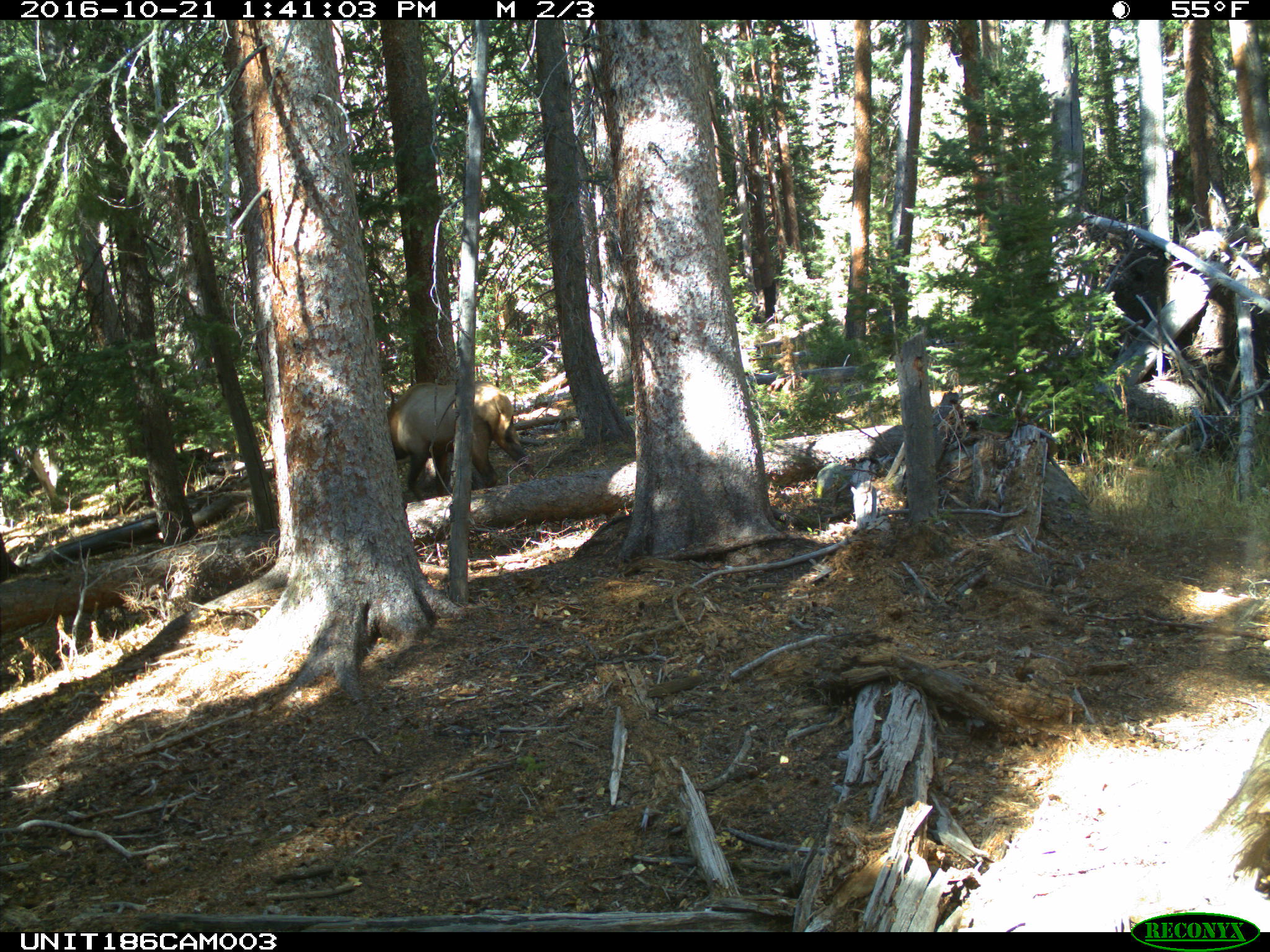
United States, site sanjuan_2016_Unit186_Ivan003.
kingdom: Animalia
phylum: Chordata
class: Mammalia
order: Artiodactyla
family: Cervidae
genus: Cervus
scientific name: Cervus elaphus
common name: red deer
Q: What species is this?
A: Cervus elaphus (red deer).